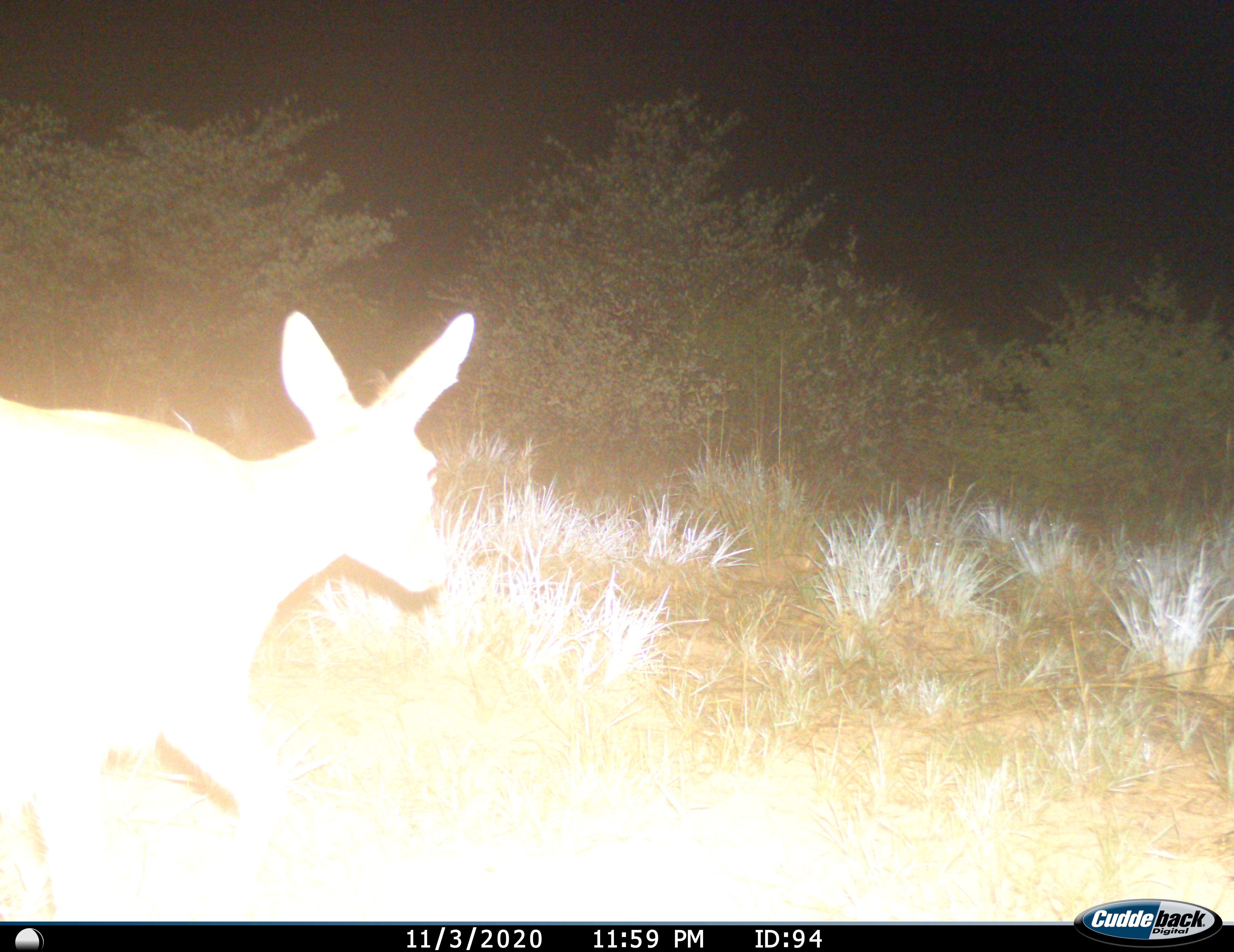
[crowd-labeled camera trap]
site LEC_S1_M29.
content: unidentified animal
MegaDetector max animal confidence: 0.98